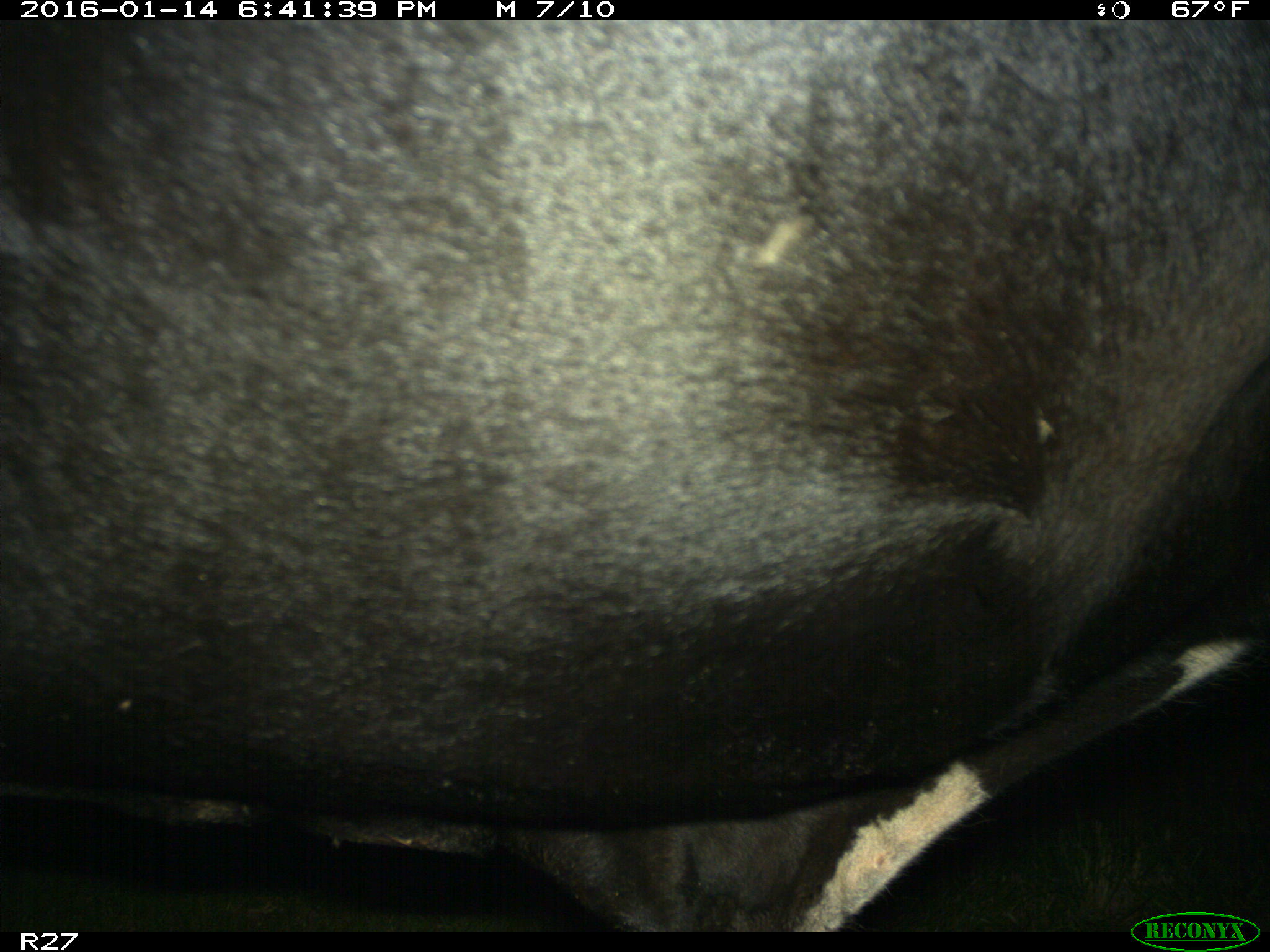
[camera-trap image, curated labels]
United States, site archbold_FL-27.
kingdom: Animalia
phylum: Chordata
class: Mammalia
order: Artiodactyla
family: Bovidae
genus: Bos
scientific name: Bos taurus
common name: domestic cow